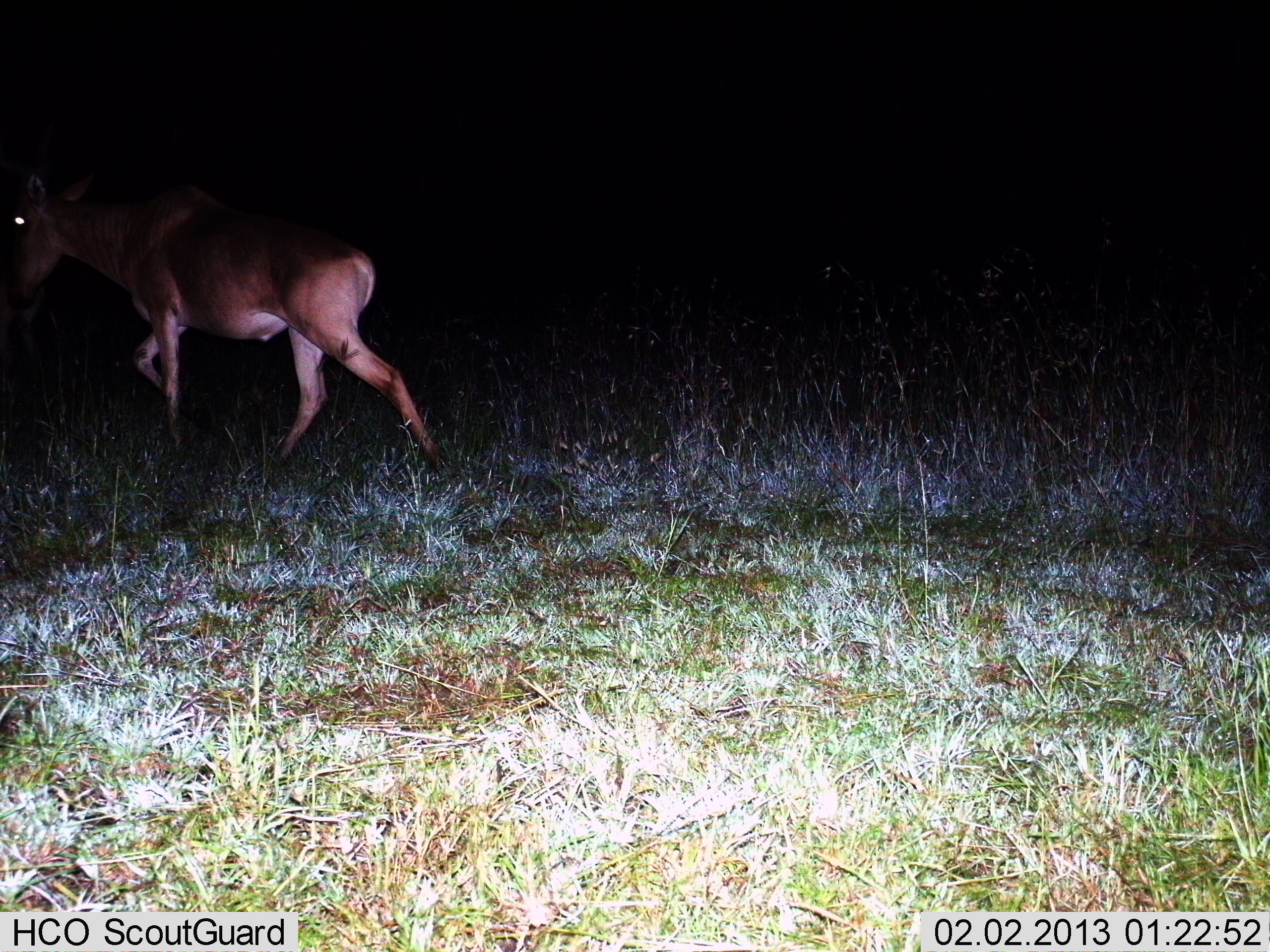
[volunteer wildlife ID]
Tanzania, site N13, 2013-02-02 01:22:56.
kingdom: Animalia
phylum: Chordata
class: Mammalia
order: Artiodactyla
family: Bovidae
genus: Alcelaphus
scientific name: Alcelaphus buselaphus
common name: hartebeest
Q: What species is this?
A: Hartebeest (Alcelaphus buselaphus).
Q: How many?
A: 1.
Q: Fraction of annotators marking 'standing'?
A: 0%.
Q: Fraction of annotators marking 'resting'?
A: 0%.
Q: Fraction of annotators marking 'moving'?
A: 100%.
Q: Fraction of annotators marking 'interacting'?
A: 0%.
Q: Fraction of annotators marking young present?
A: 0%.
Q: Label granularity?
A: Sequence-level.